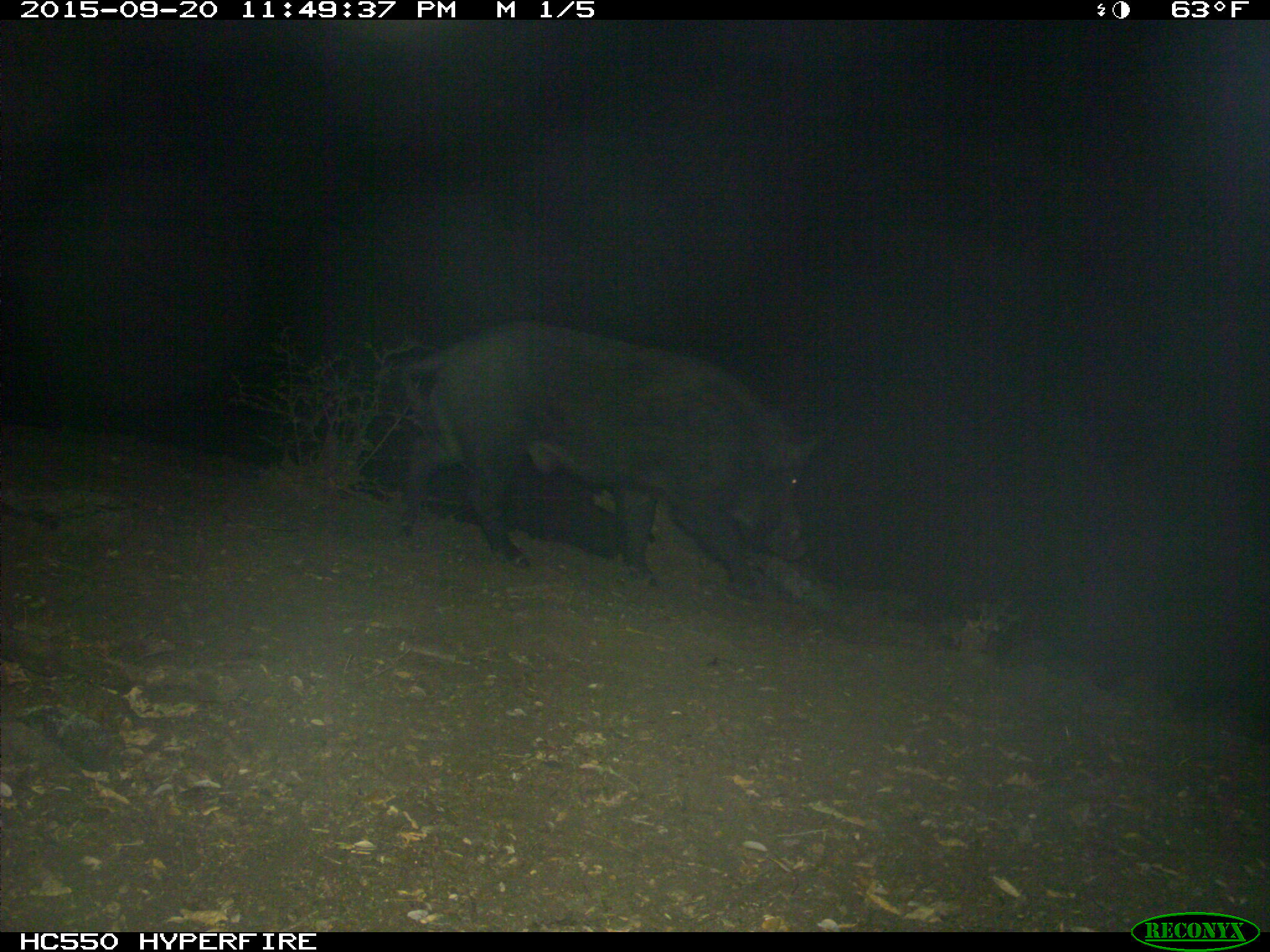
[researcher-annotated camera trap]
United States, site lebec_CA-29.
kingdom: Animalia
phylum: Chordata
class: Mammalia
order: Artiodactyla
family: Suidae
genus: Sus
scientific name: Sus scrofa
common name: wild boar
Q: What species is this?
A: Sus scrofa (wild boar).